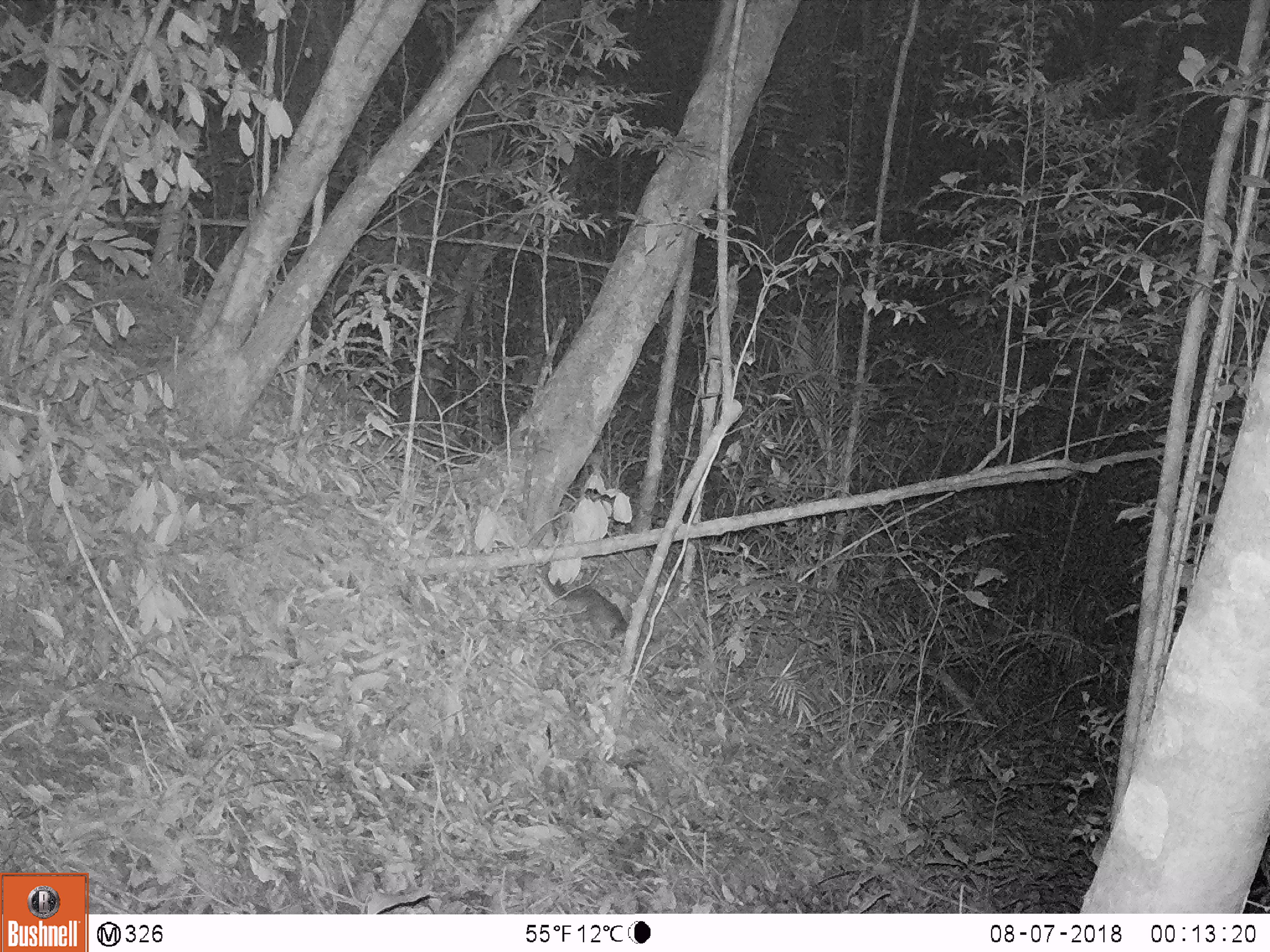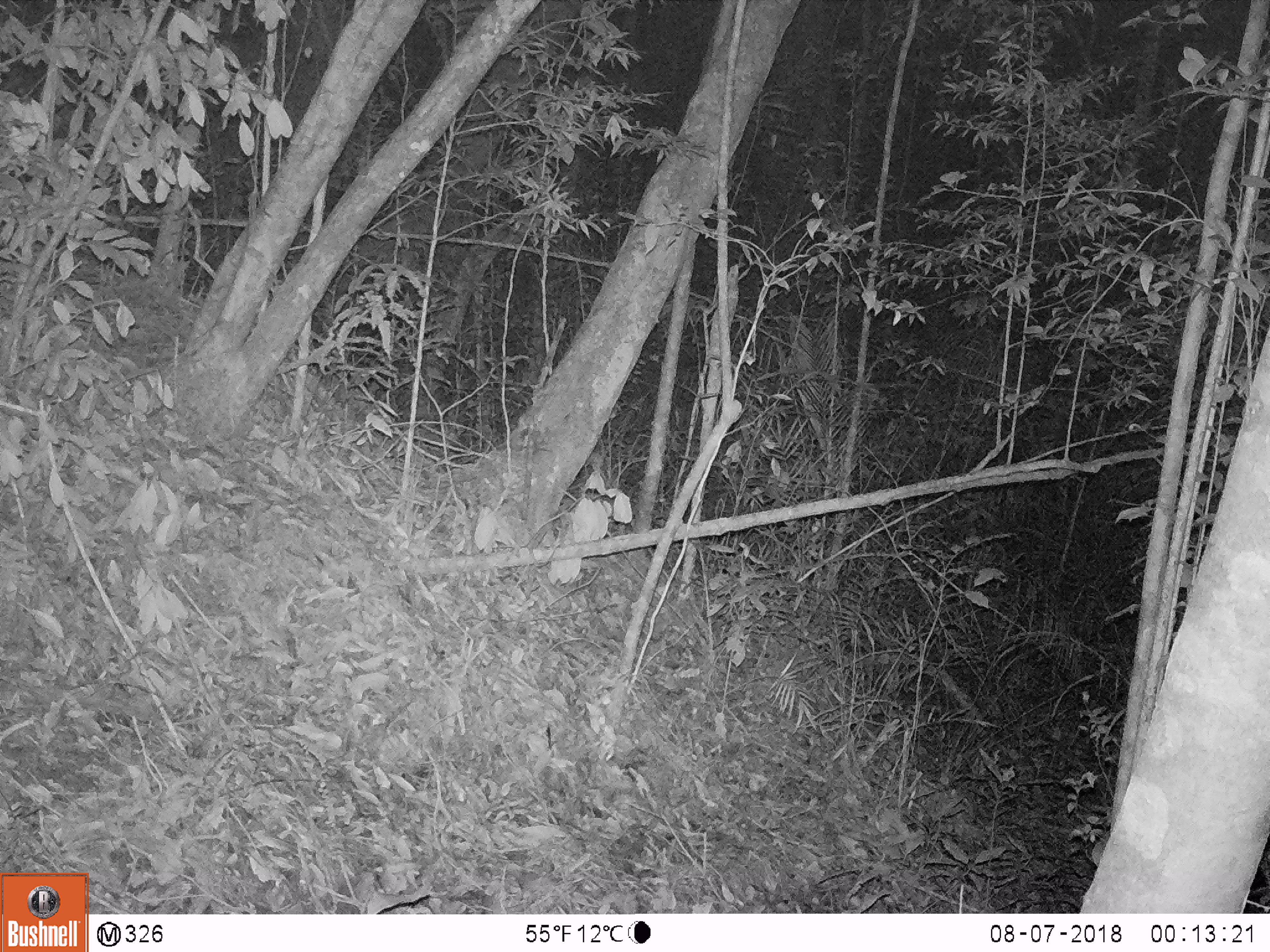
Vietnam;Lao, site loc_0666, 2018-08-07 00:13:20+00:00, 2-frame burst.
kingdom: Animalia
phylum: Chordata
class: Mammalia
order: Carnivora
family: Mustelidae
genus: Melogale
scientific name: Melogale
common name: ferret badger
Ferret badger (Melogale). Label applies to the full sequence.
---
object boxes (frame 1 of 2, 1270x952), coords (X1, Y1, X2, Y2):
ferret badger: (538, 559, 632, 642)